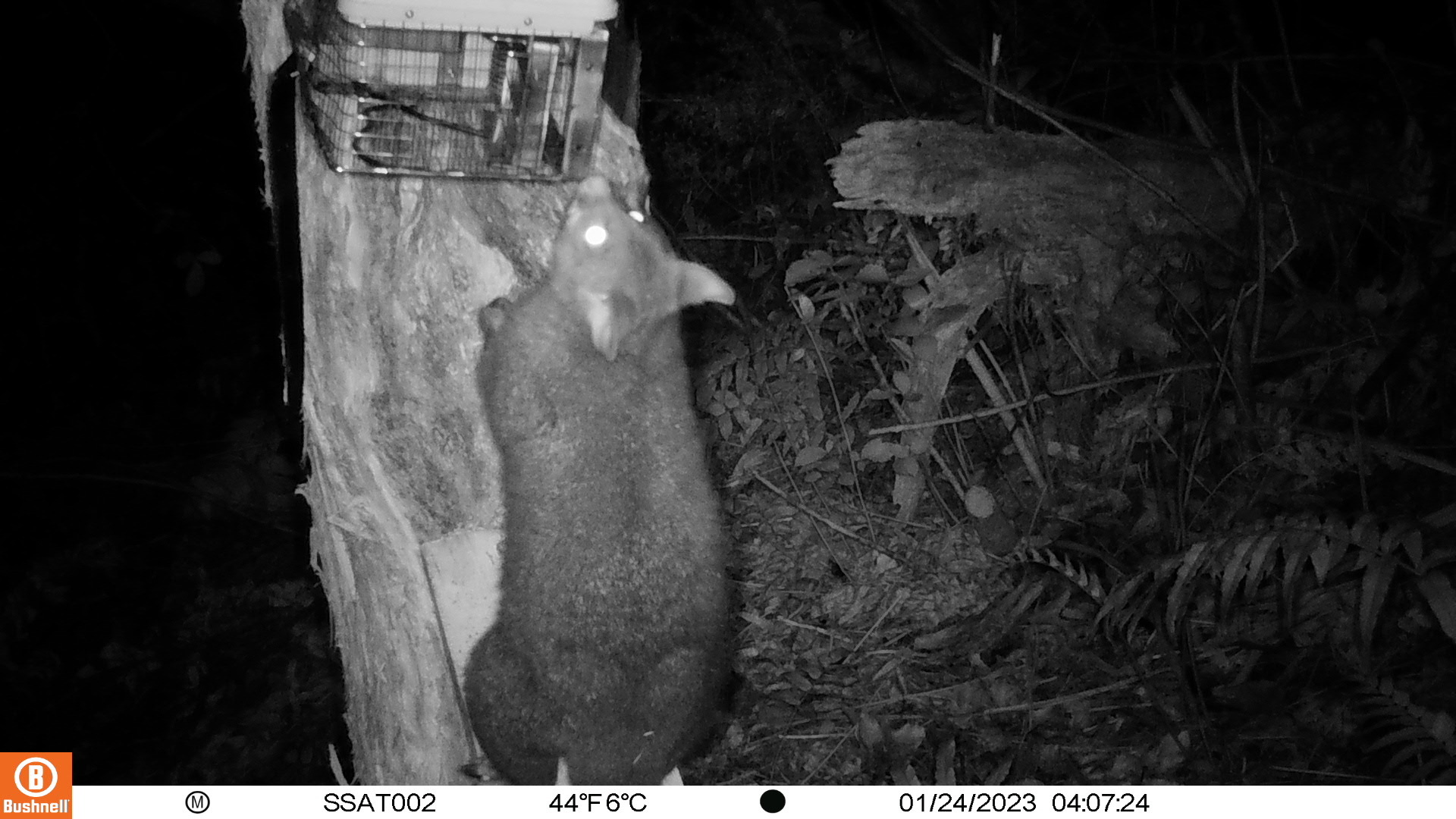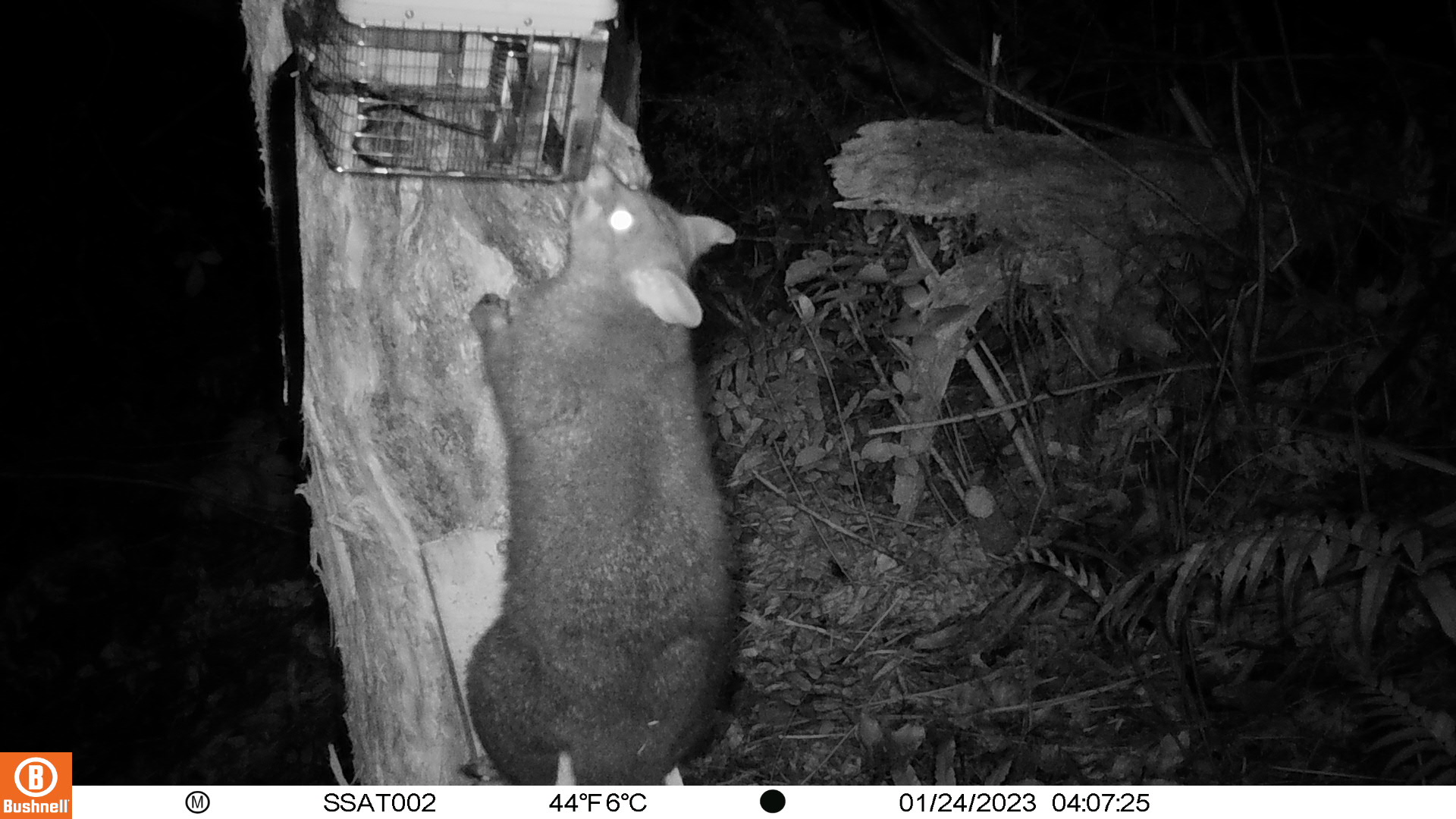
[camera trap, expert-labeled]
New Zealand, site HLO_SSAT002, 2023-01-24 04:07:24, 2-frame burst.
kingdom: Animalia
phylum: Chordata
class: Mammalia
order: Diprotodontia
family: Phalangeridae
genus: Trichosurus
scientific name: Trichosurus vulpecula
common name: common brushtail possum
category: possum